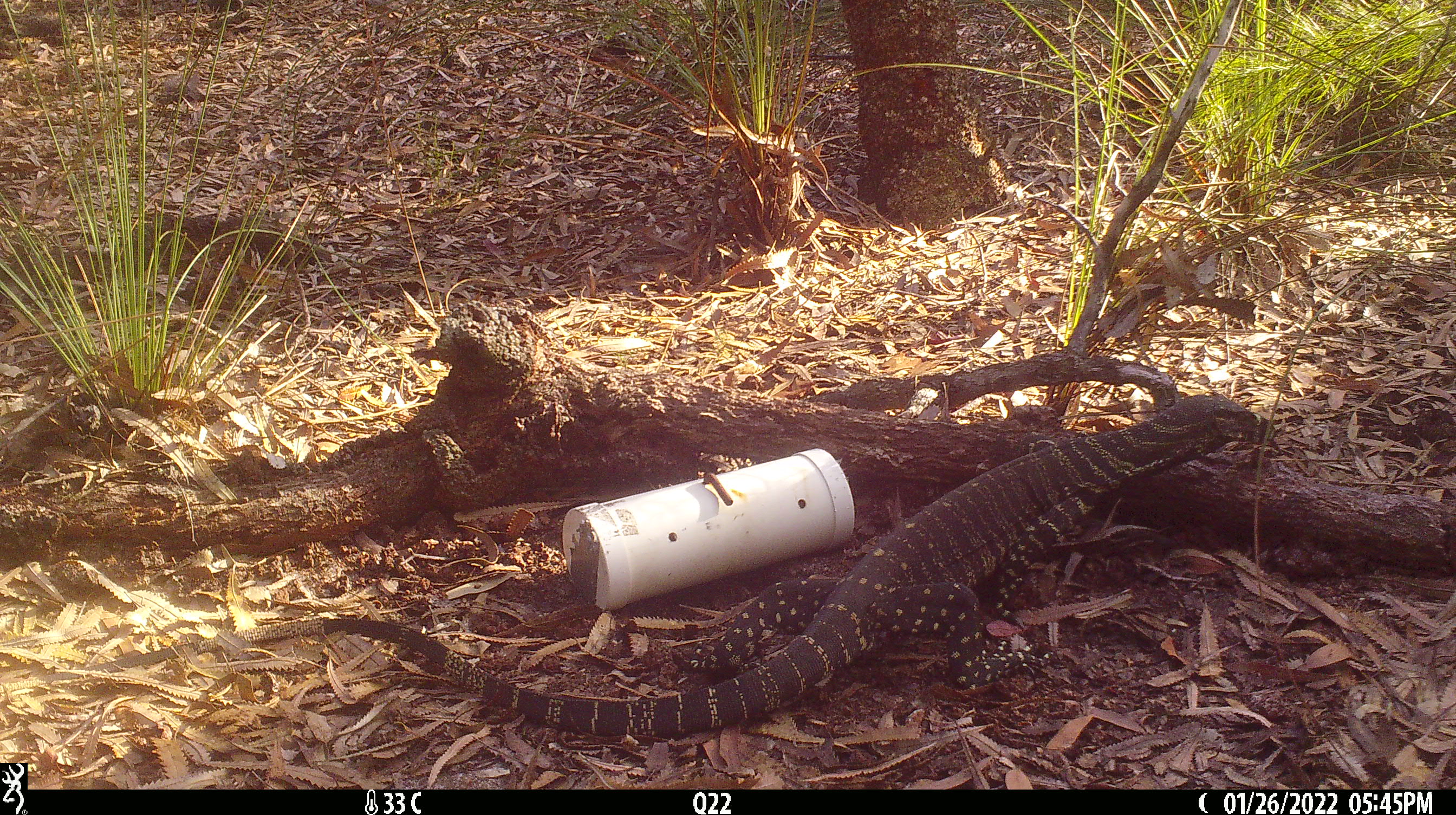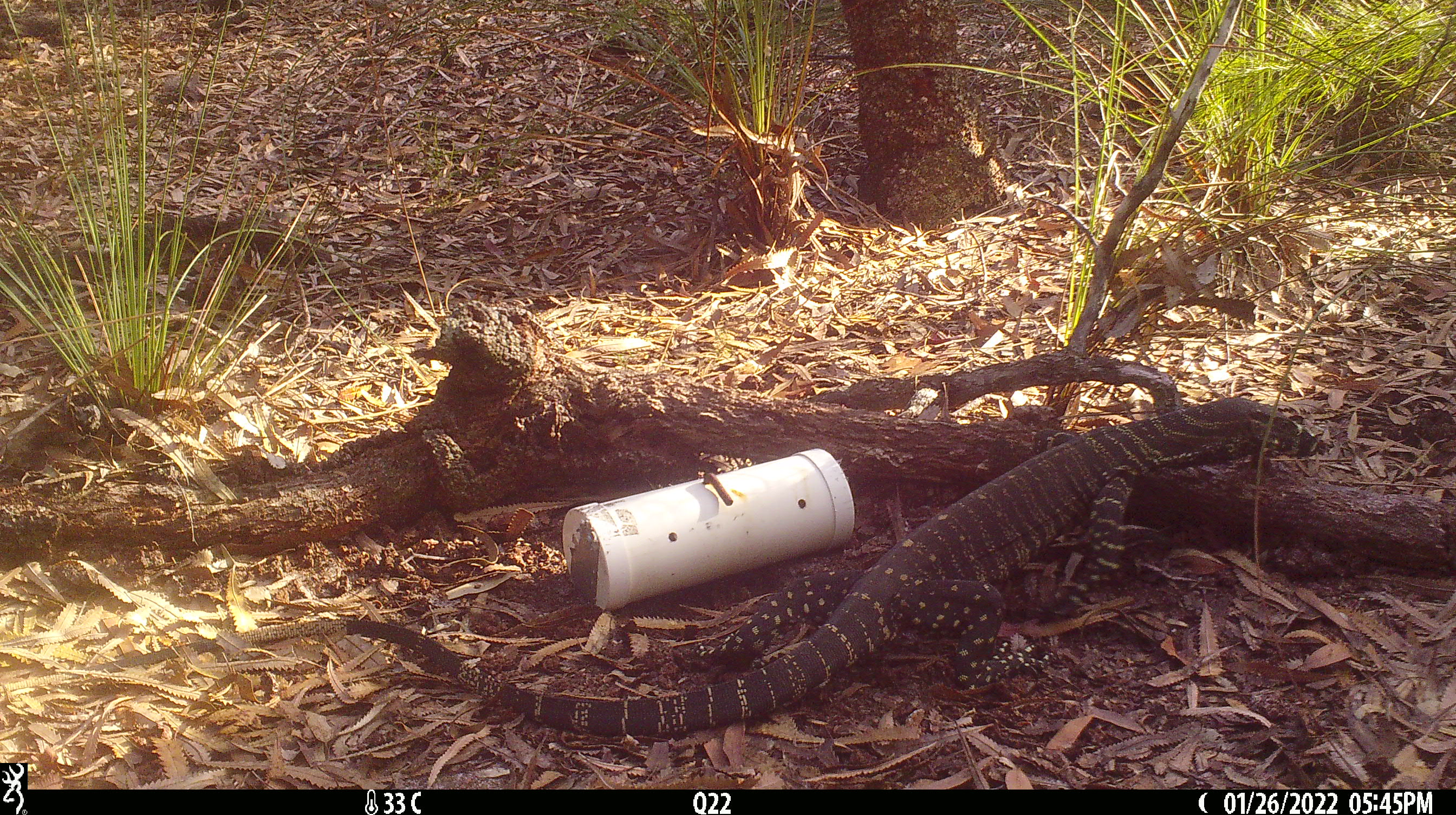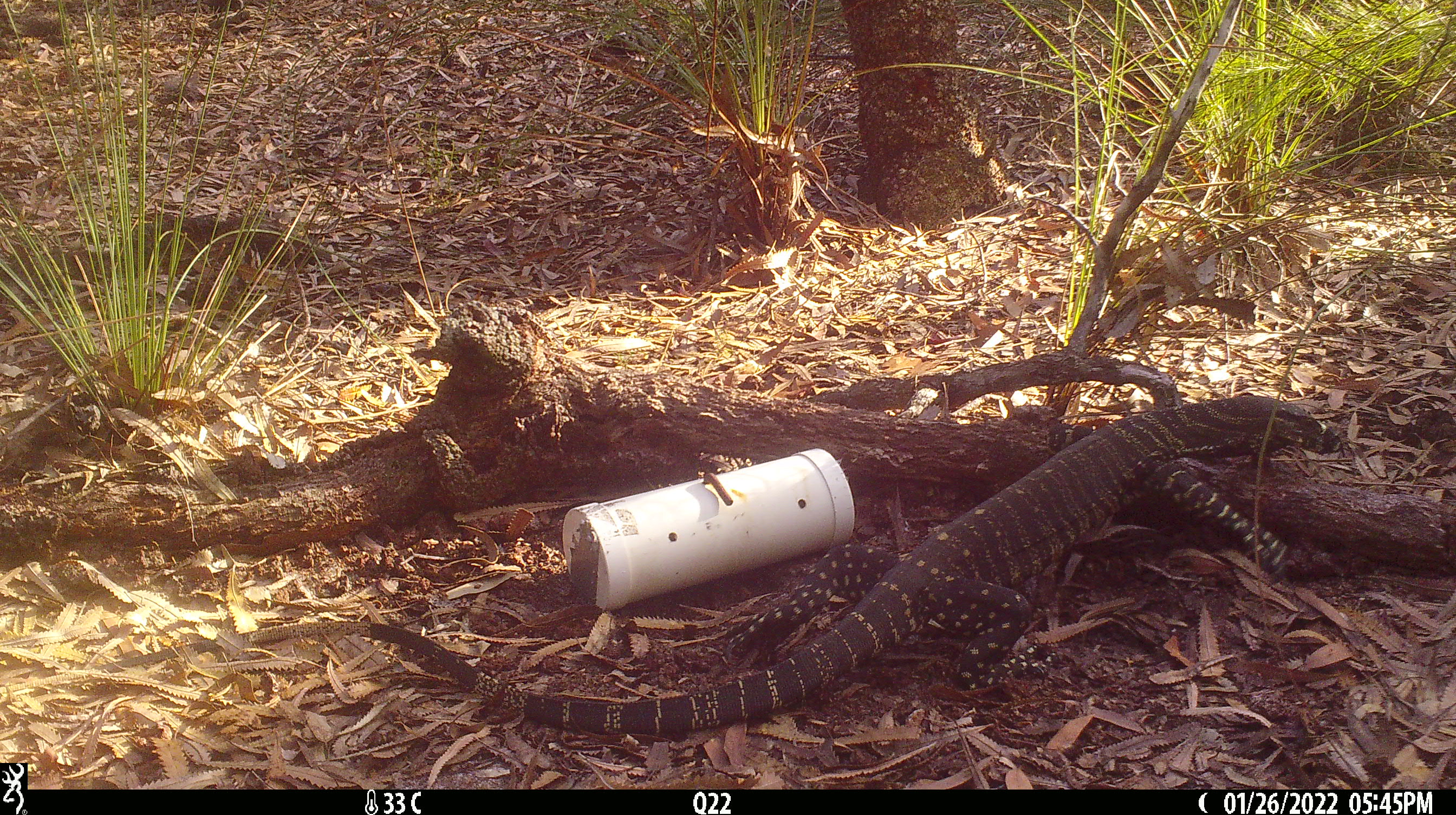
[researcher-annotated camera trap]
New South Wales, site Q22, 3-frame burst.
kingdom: Animalia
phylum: Chordata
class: Reptilia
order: Squamata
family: Varanidae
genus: Varanus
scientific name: Varanus varius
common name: lace monitor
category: goanna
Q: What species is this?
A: Goanna (lace monitor) (Varanus varius).